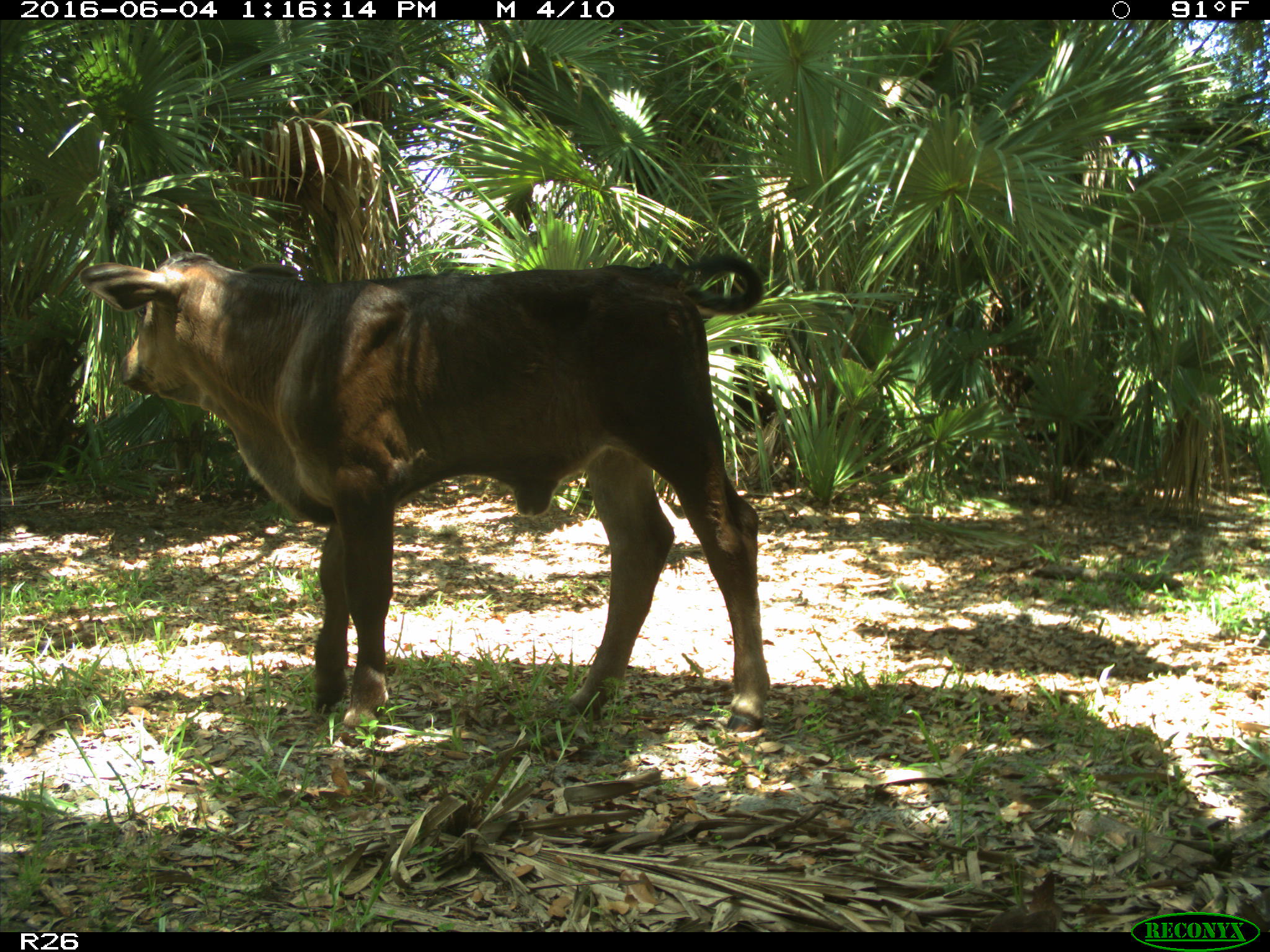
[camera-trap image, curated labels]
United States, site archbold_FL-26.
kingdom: Animalia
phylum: Chordata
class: Mammalia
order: Artiodactyla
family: Bovidae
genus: Bos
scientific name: Bos taurus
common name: domestic cow